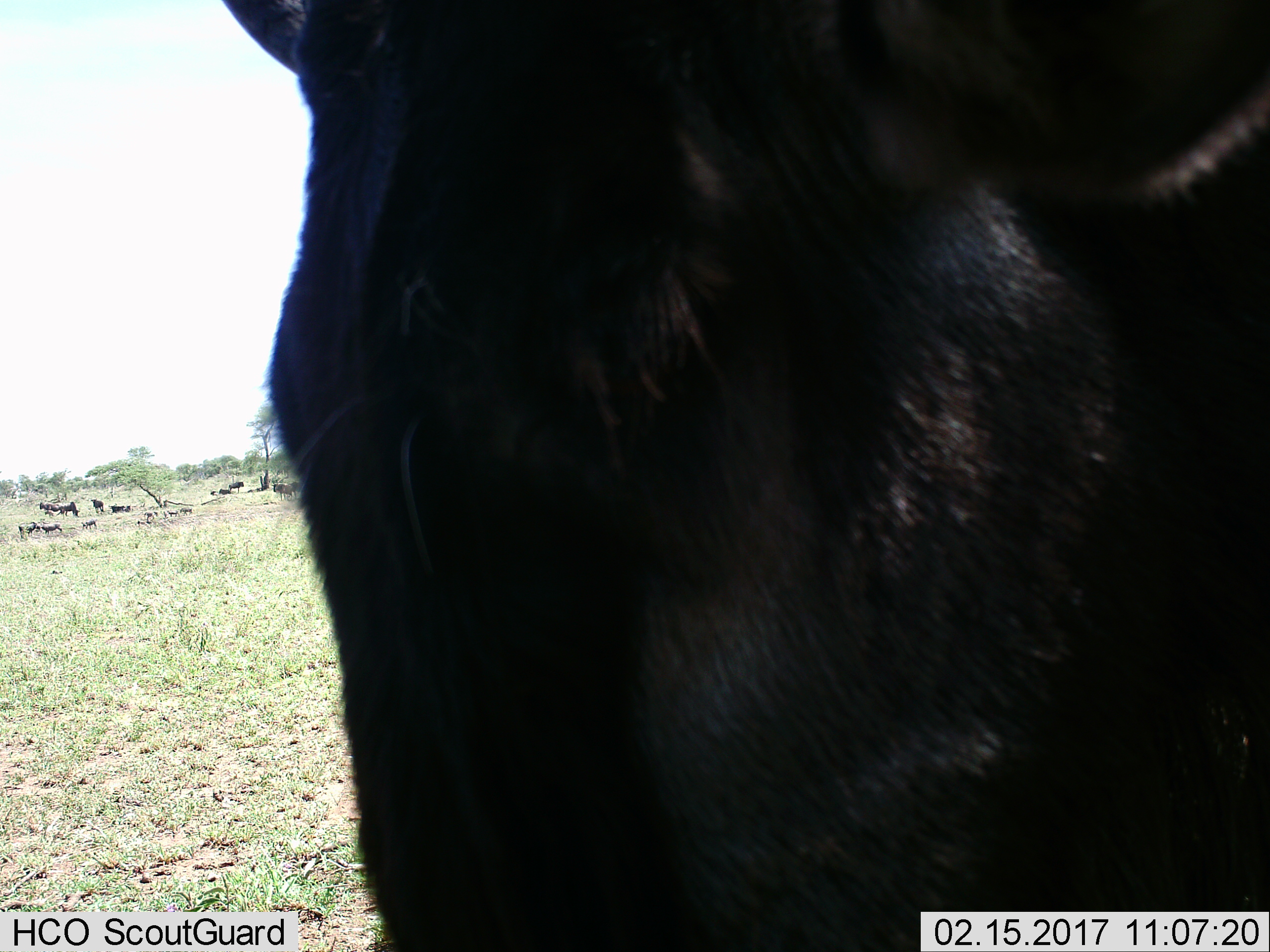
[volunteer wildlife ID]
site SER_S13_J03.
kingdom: Animalia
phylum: Chordata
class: Mammalia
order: Artiodactyla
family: Bovidae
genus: Connochaetes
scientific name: Connochaetes taurinus taurinus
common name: blue wildebeest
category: wildebeestblue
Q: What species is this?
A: Wildebeestblue (blue wildebeest) (Connochaetes taurinus taurinus).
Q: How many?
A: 11-50.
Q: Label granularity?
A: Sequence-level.